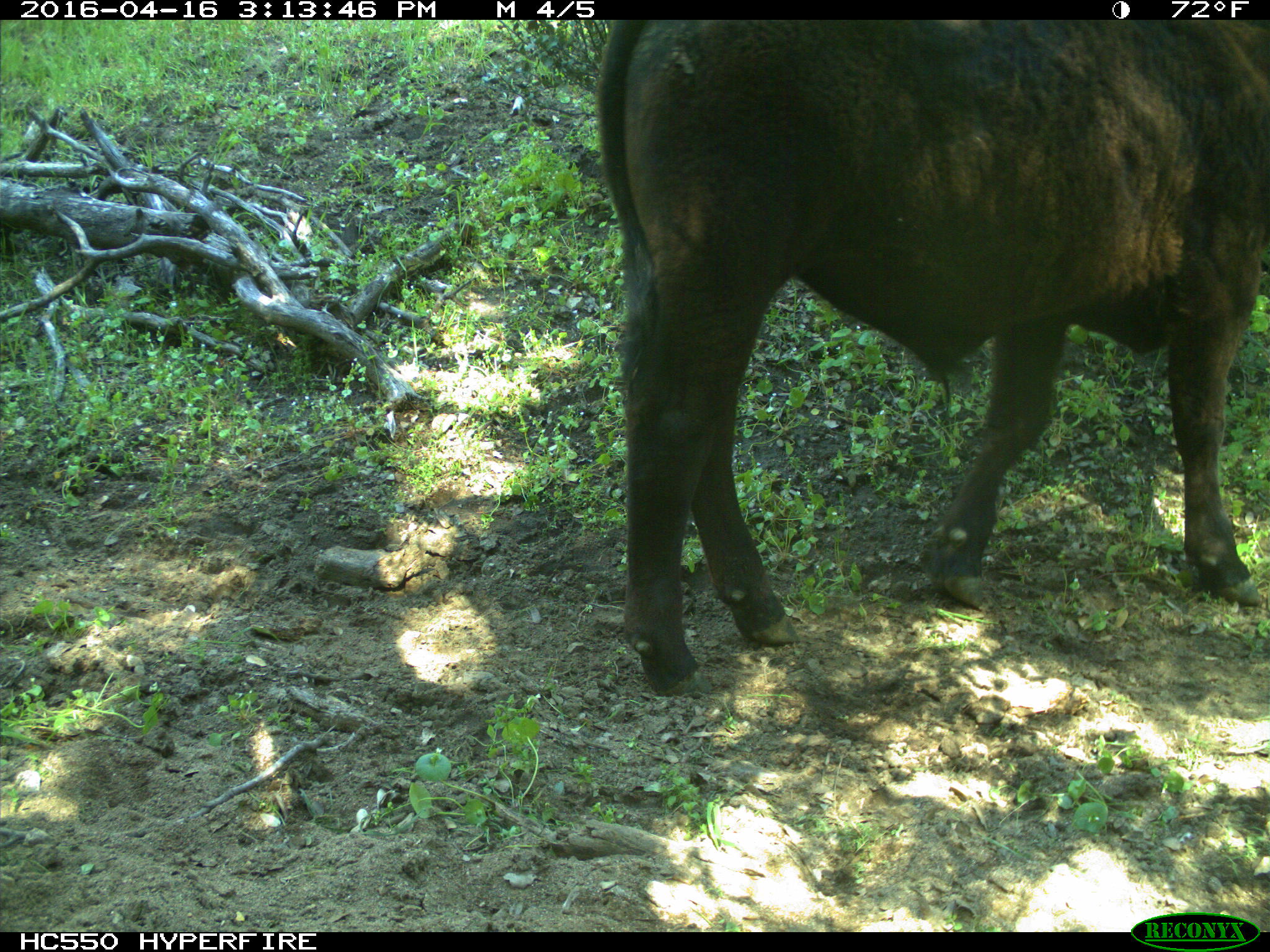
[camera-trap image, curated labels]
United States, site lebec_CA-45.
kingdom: Animalia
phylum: Chordata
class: Mammalia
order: Artiodactyla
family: Bovidae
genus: Bos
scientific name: Bos taurus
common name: domestic cow